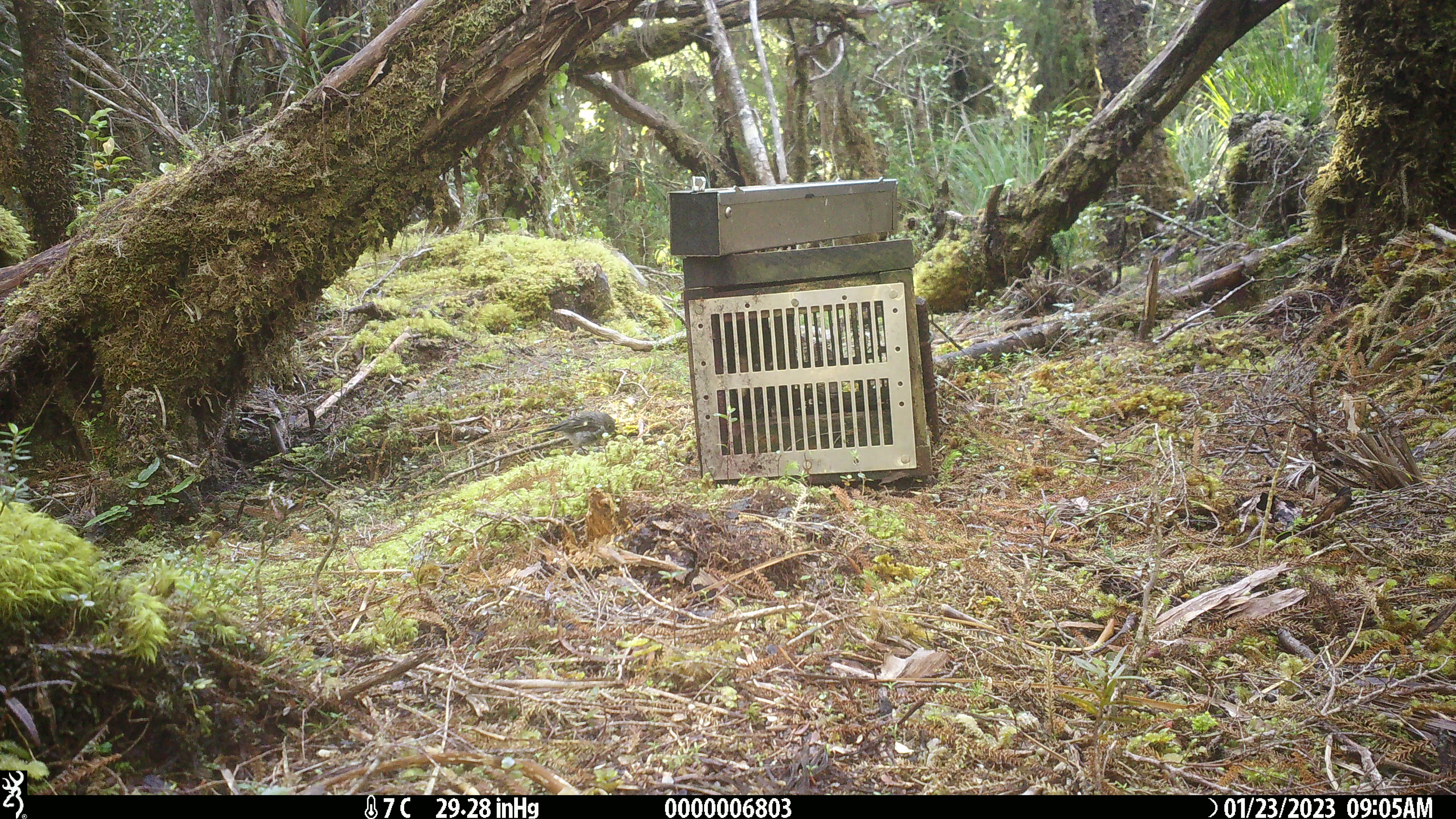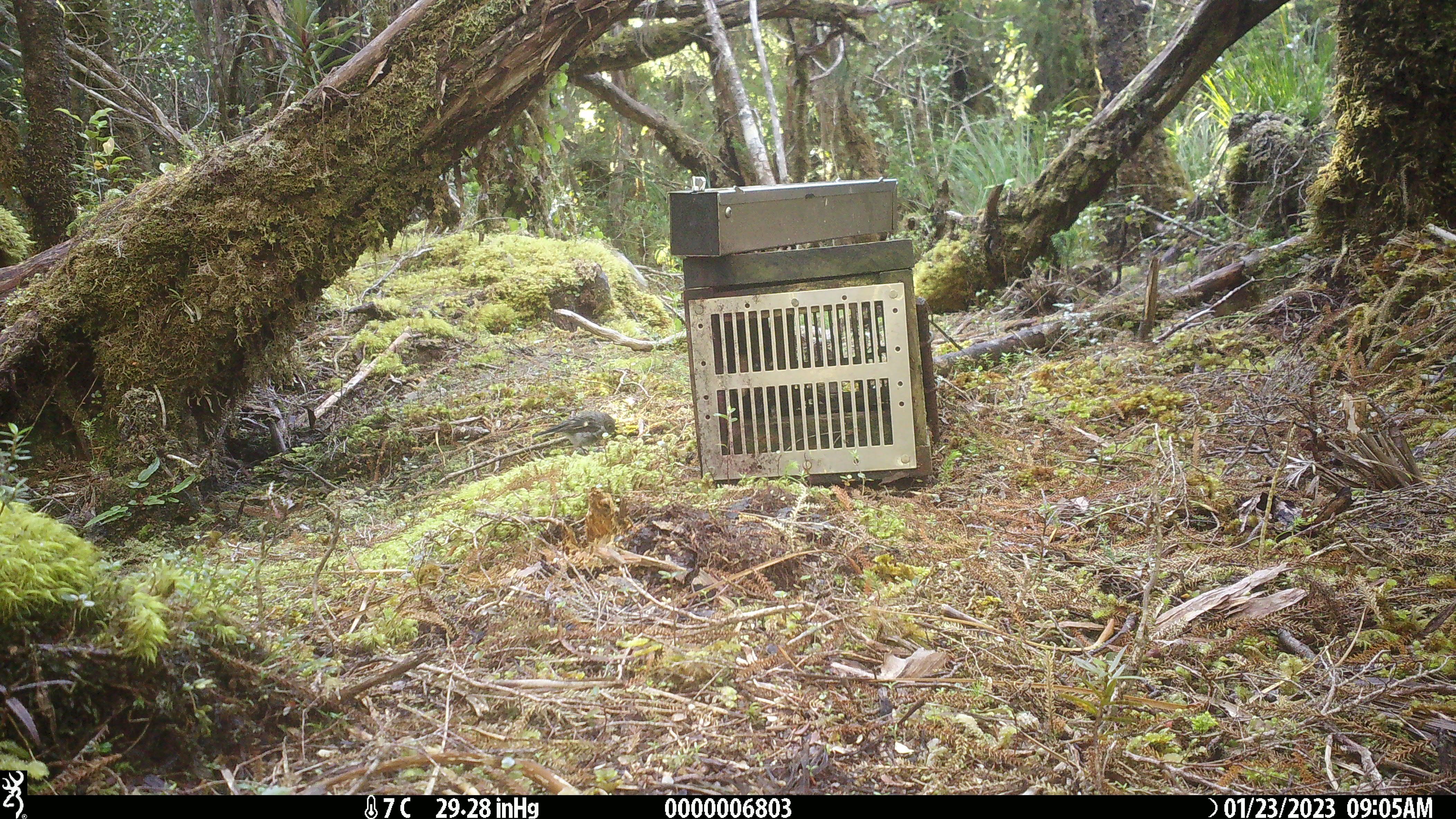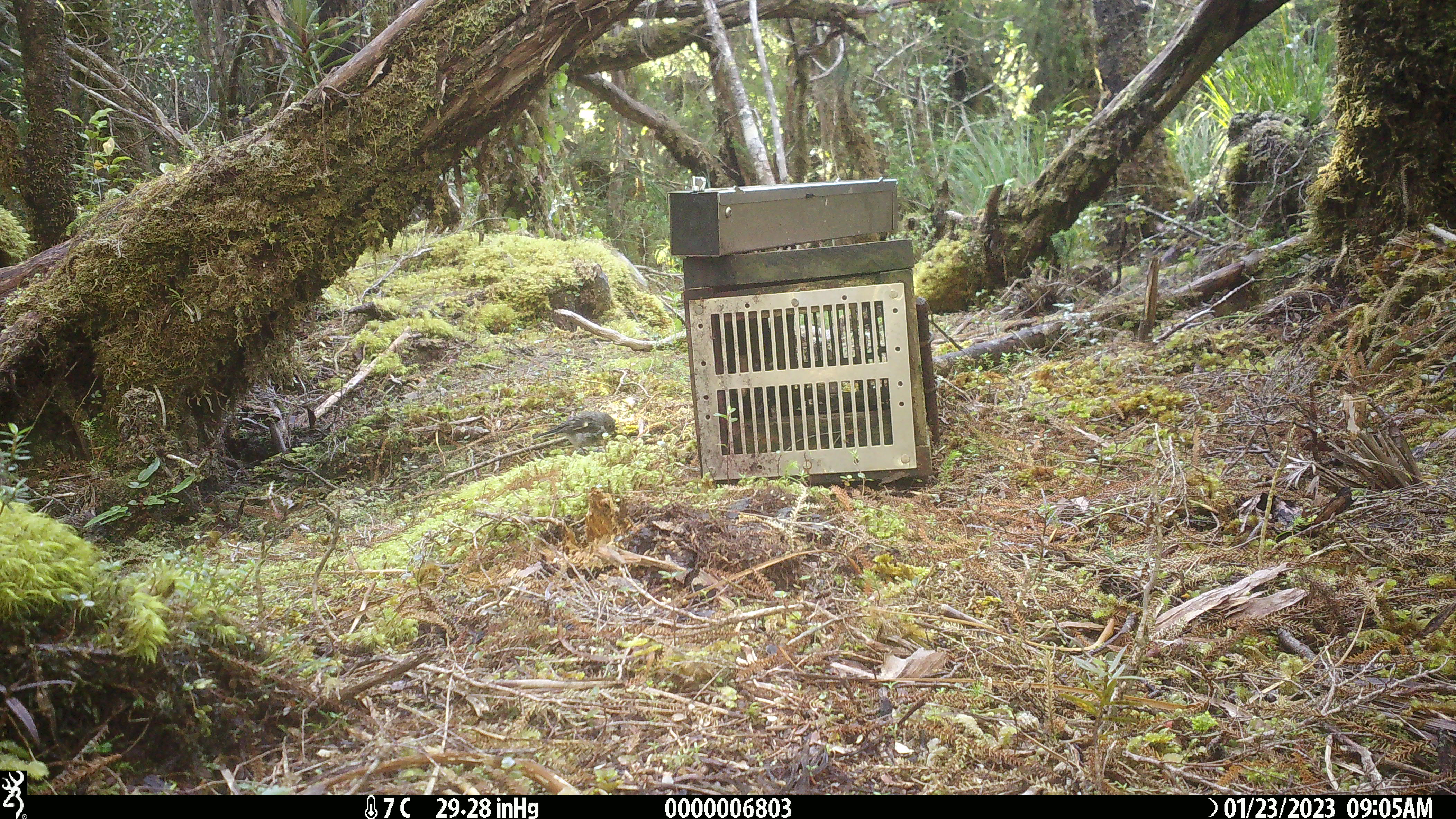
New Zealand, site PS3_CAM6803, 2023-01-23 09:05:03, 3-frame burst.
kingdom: Animalia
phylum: Chordata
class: Aves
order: Passeriformes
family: Petroicidae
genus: Petroica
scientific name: Petroica macrocephala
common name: tomtit